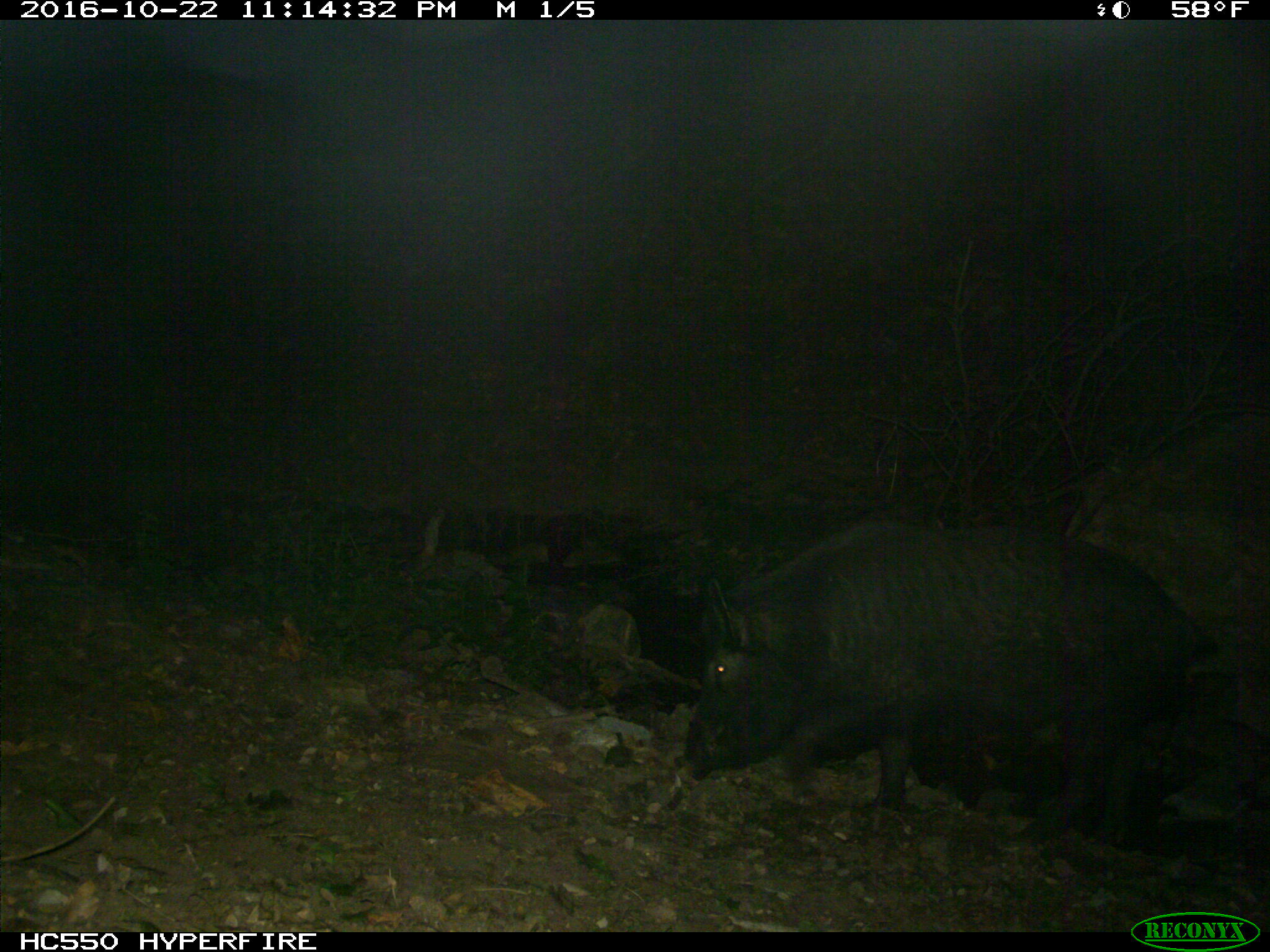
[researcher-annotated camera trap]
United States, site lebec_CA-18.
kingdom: Animalia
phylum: Chordata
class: Mammalia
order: Artiodactyla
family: Suidae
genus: Sus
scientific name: Sus scrofa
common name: wild boar